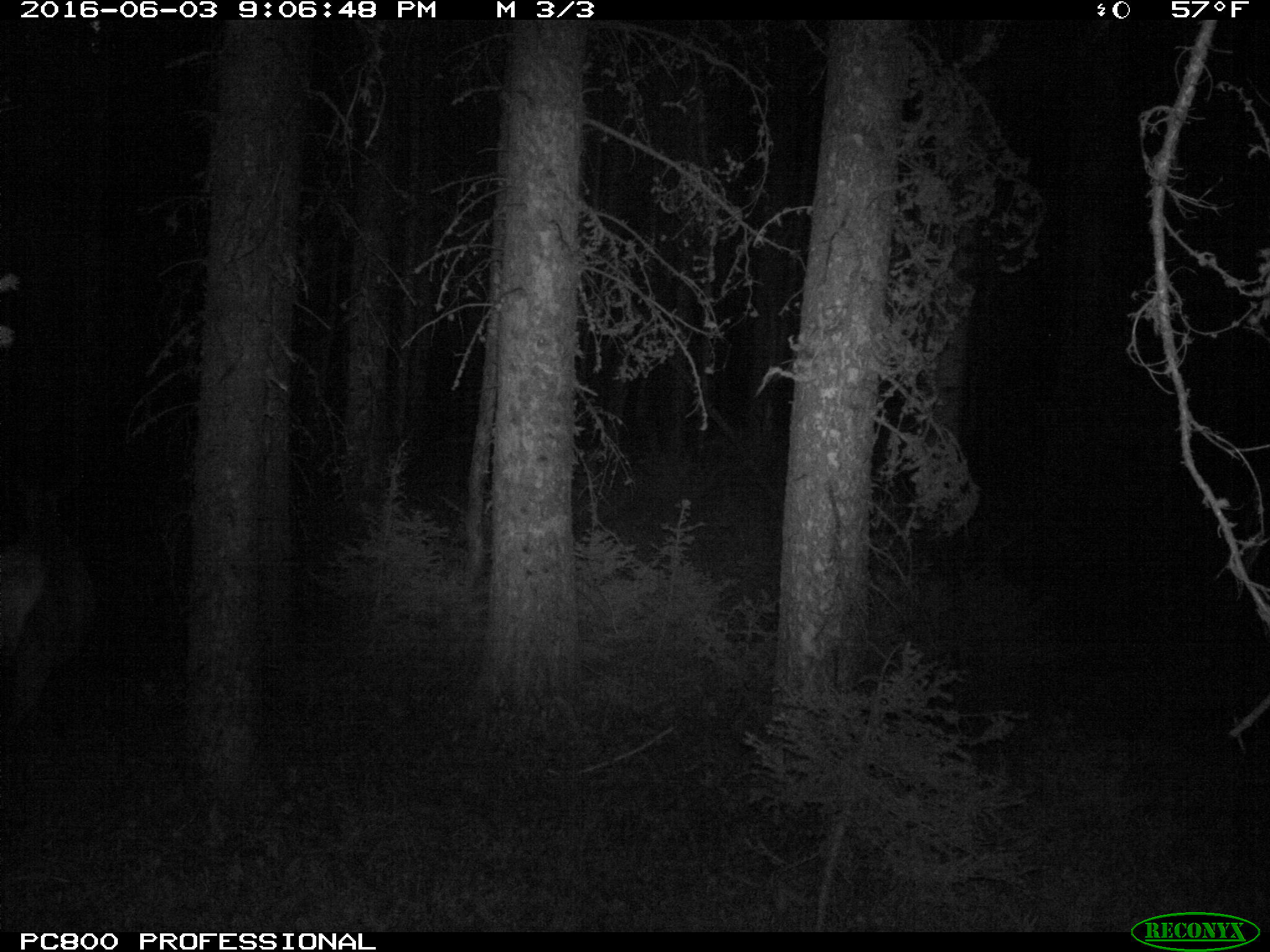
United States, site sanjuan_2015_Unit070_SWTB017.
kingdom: Animalia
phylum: Chordata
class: Mammalia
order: Artiodactyla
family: Cervidae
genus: Cervus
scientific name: Cervus elaphus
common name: red deer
Cervus elaphus (red deer).